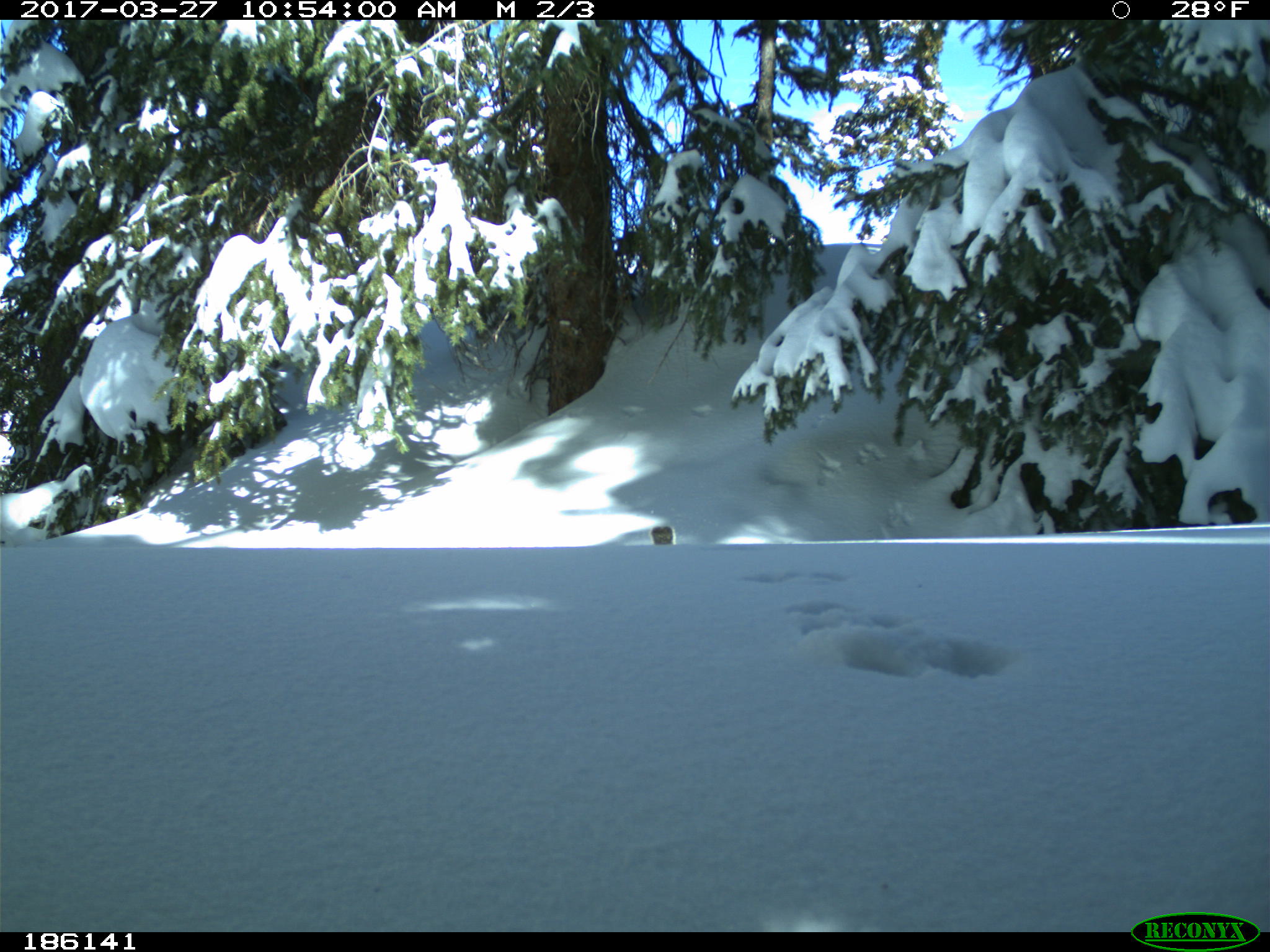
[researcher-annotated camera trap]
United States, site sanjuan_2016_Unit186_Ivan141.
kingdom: Animalia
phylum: Chordata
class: Mammalia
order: Rodentia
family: Sciuridae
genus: Tamiasciurus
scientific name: Tamiasciurus hudsonicus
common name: american red squirrel